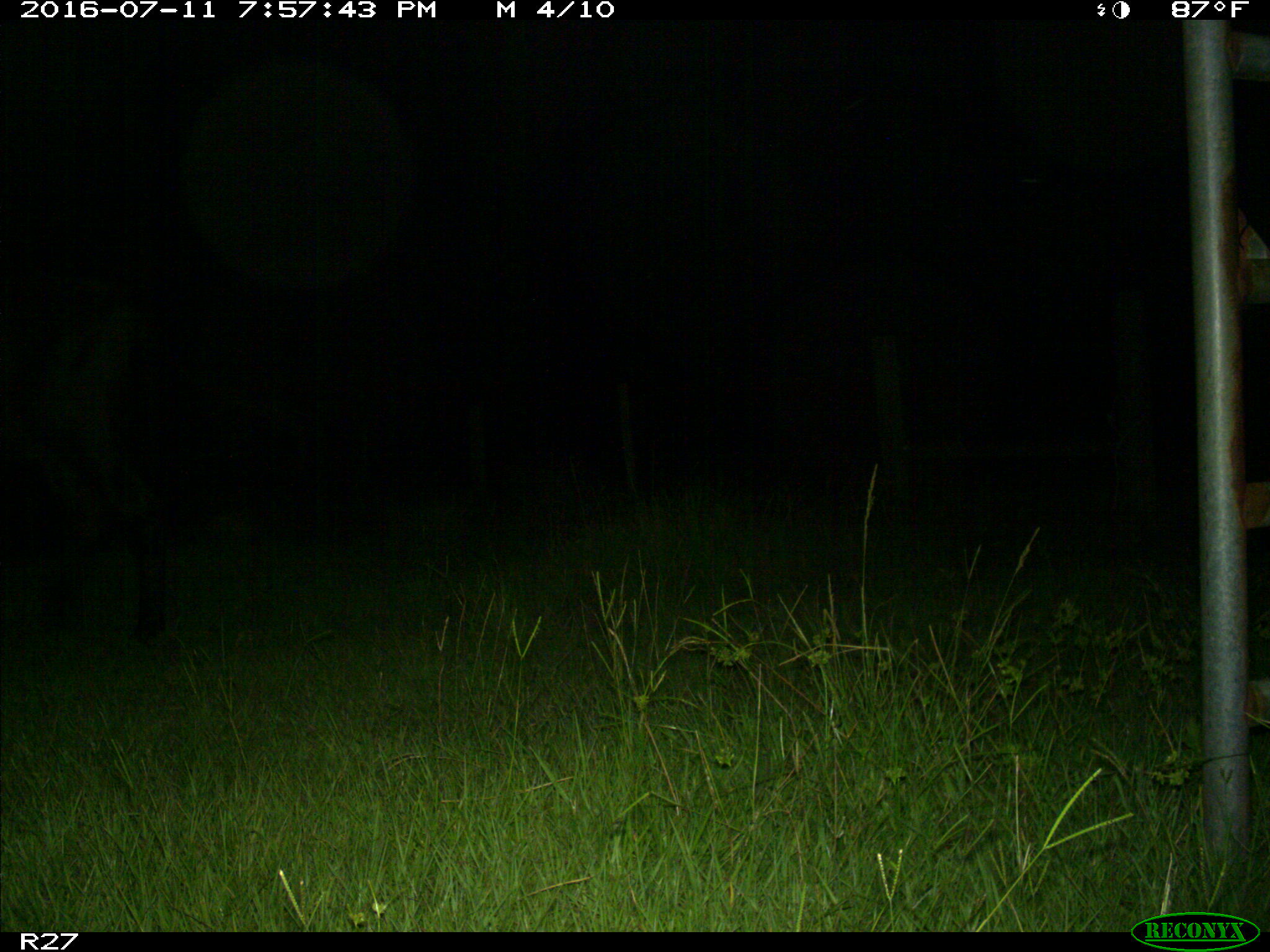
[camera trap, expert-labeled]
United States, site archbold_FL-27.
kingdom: Animalia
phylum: Chordata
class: Mammalia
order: Artiodactyla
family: Bovidae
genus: Bos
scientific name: Bos taurus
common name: domestic cow